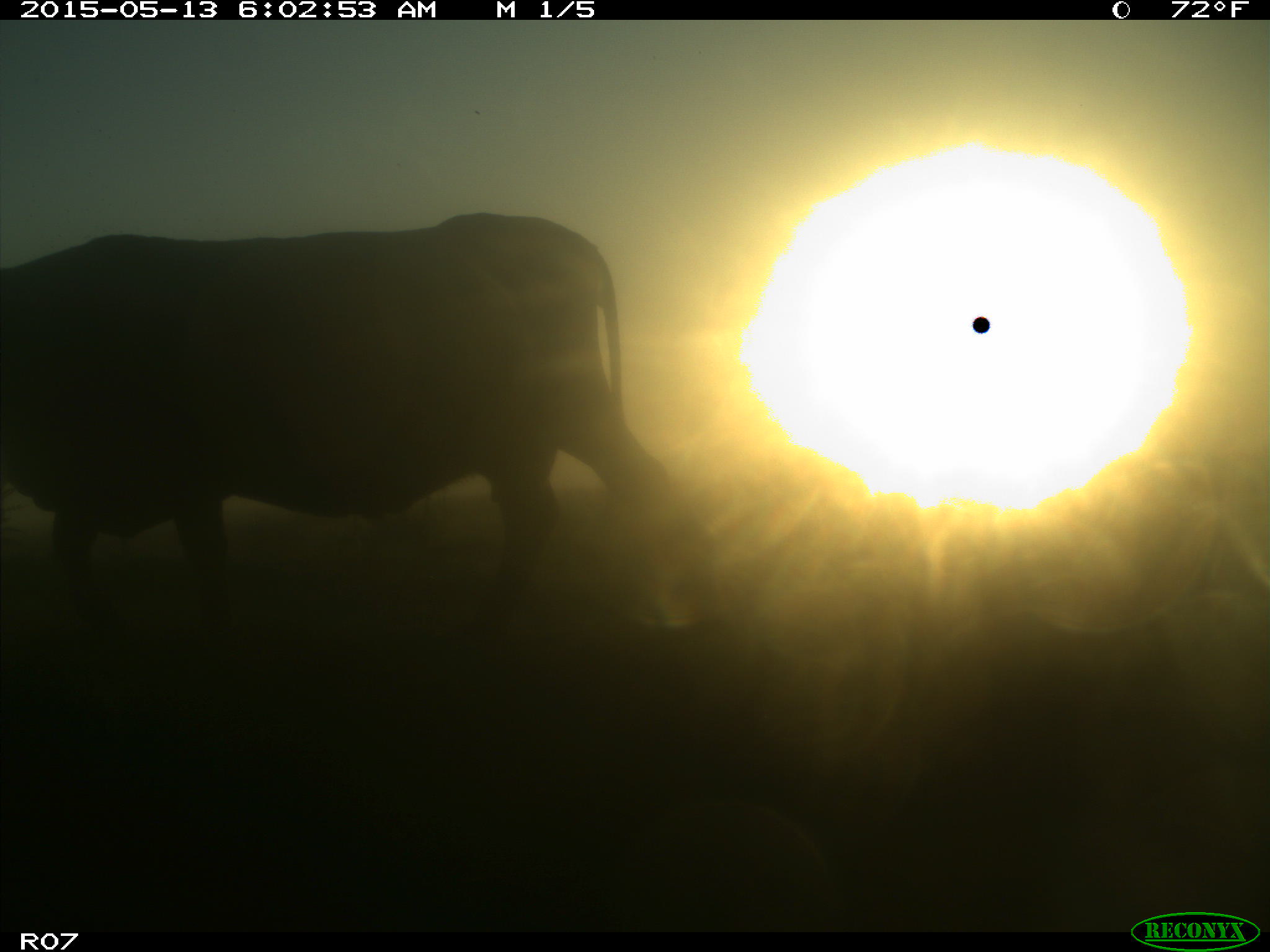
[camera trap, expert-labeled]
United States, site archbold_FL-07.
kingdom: Animalia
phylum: Chordata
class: Mammalia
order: Artiodactyla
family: Bovidae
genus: Bos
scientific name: Bos taurus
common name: domestic cow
Bos taurus (domestic cow).